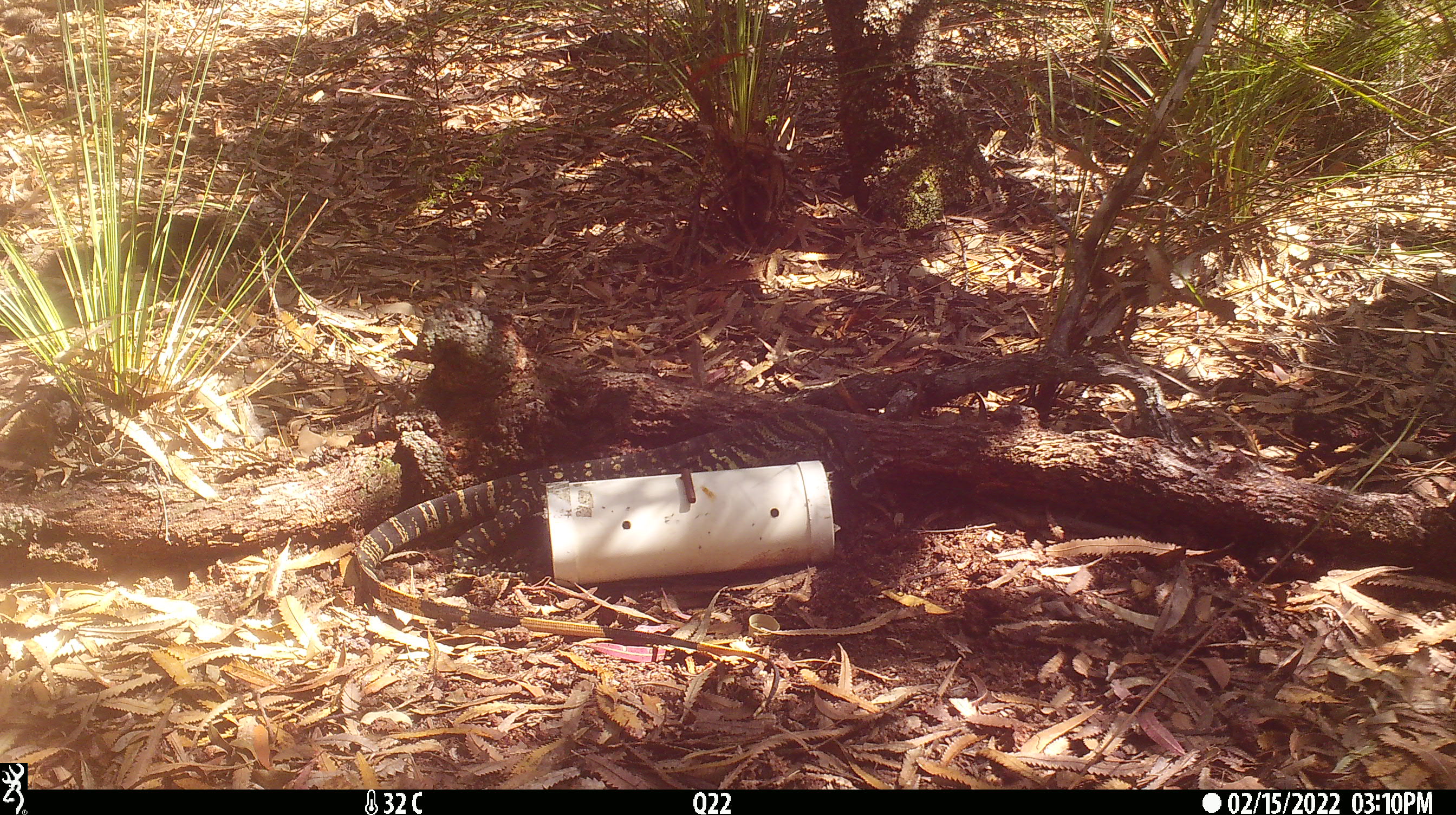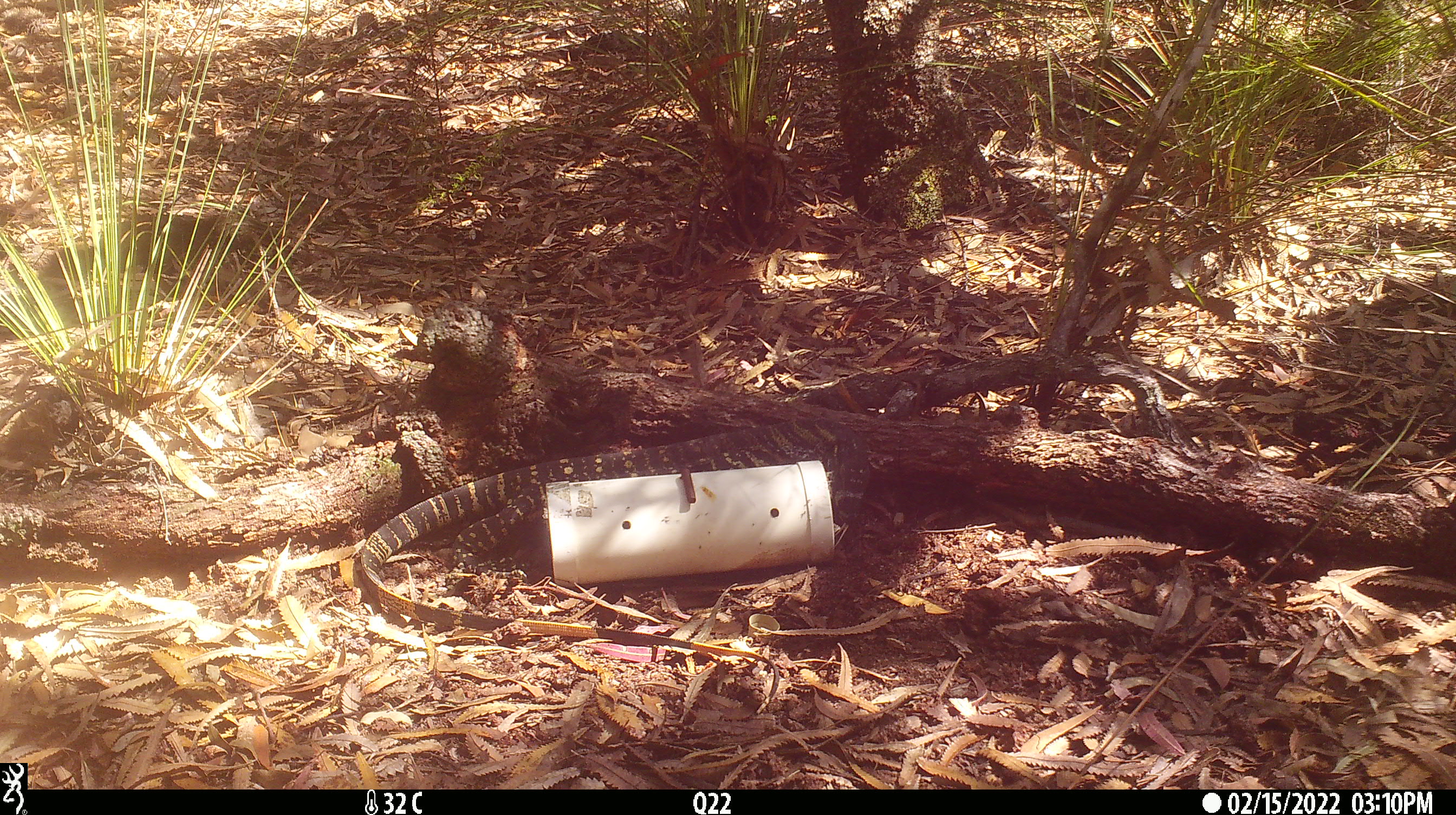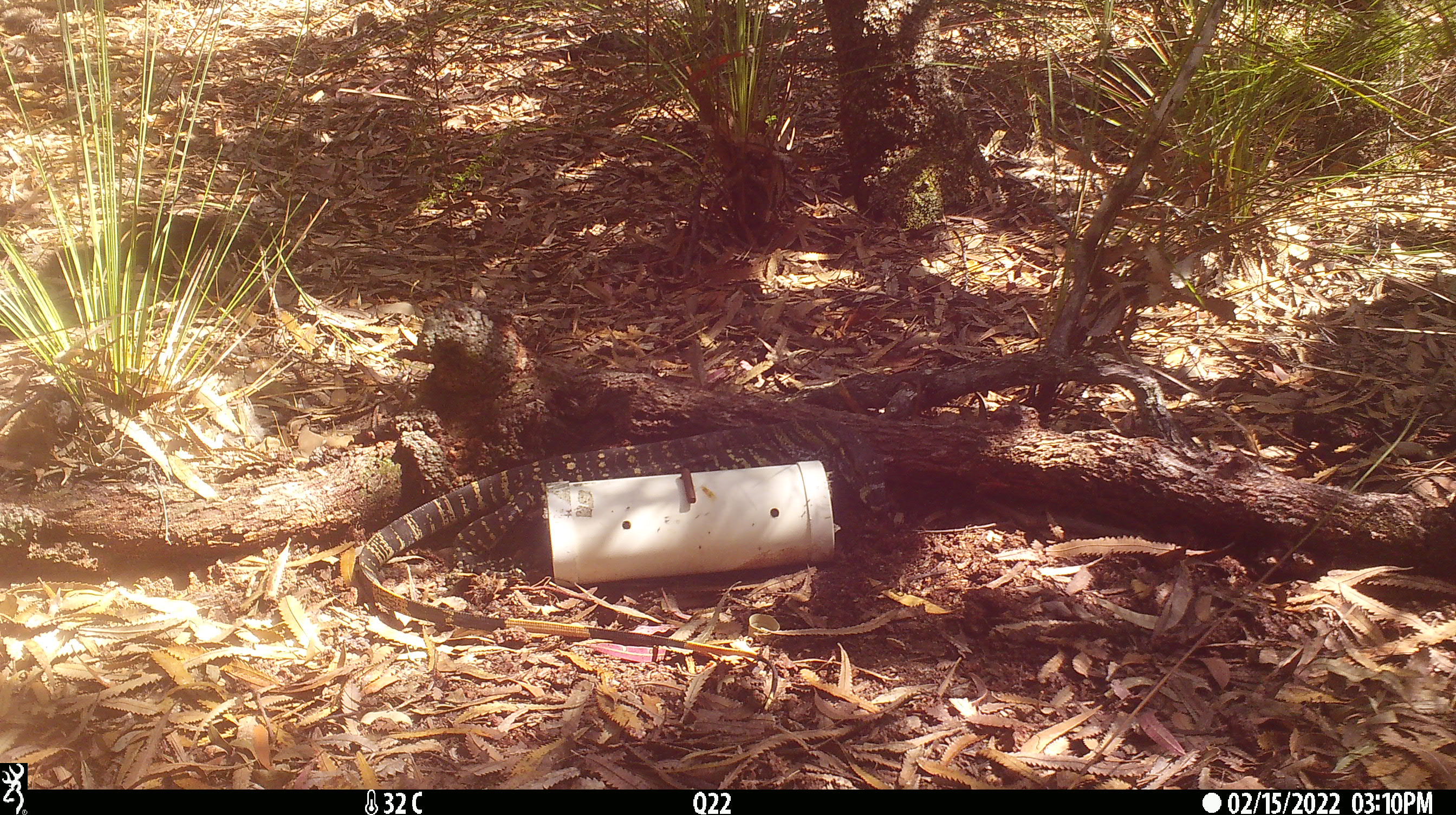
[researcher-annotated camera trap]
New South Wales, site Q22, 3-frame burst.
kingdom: Animalia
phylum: Chordata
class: Reptilia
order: Squamata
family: Varanidae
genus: Varanus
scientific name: Varanus varius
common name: lace monitor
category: goanna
Goanna (lace monitor) (Varanus varius).